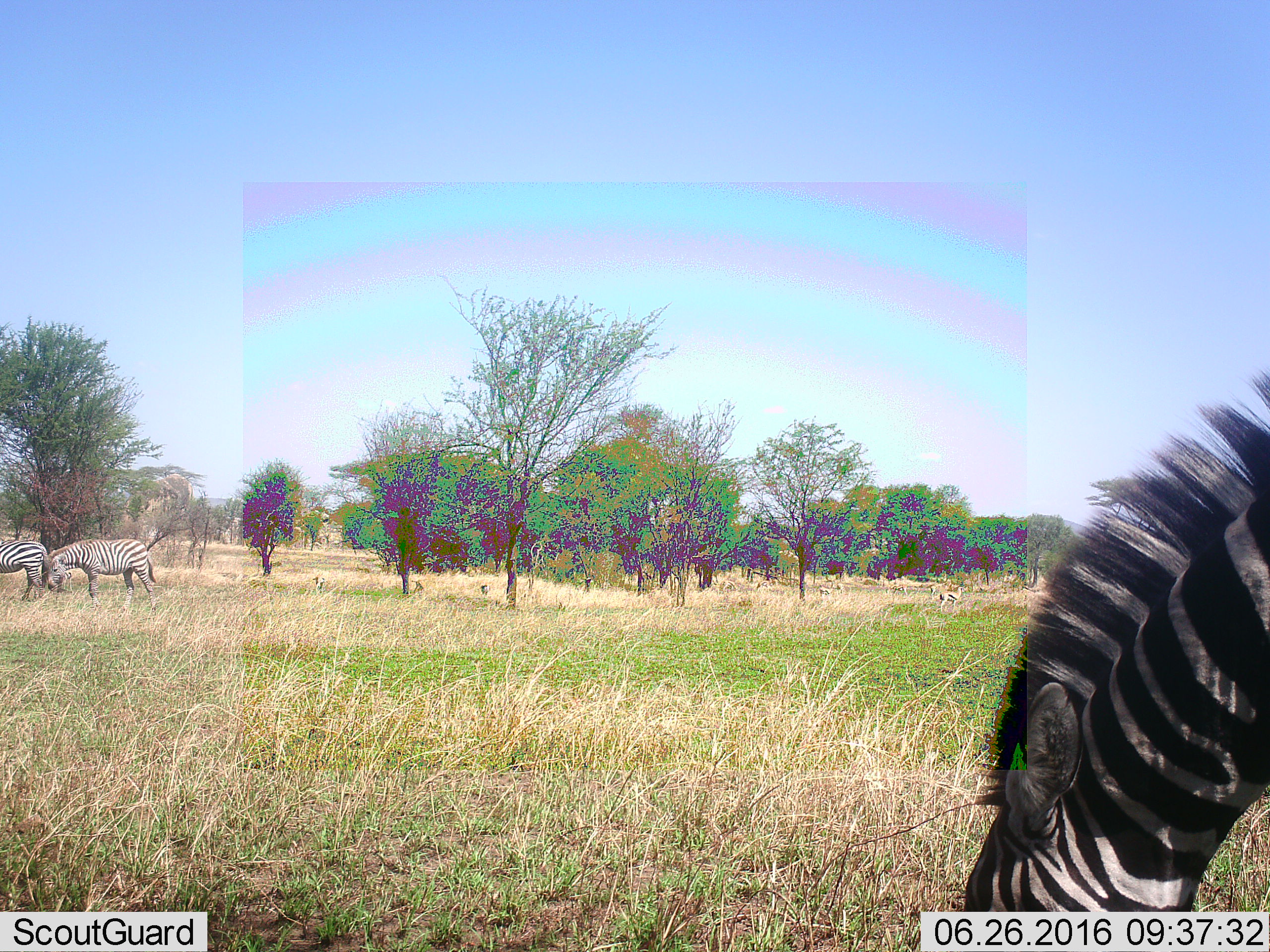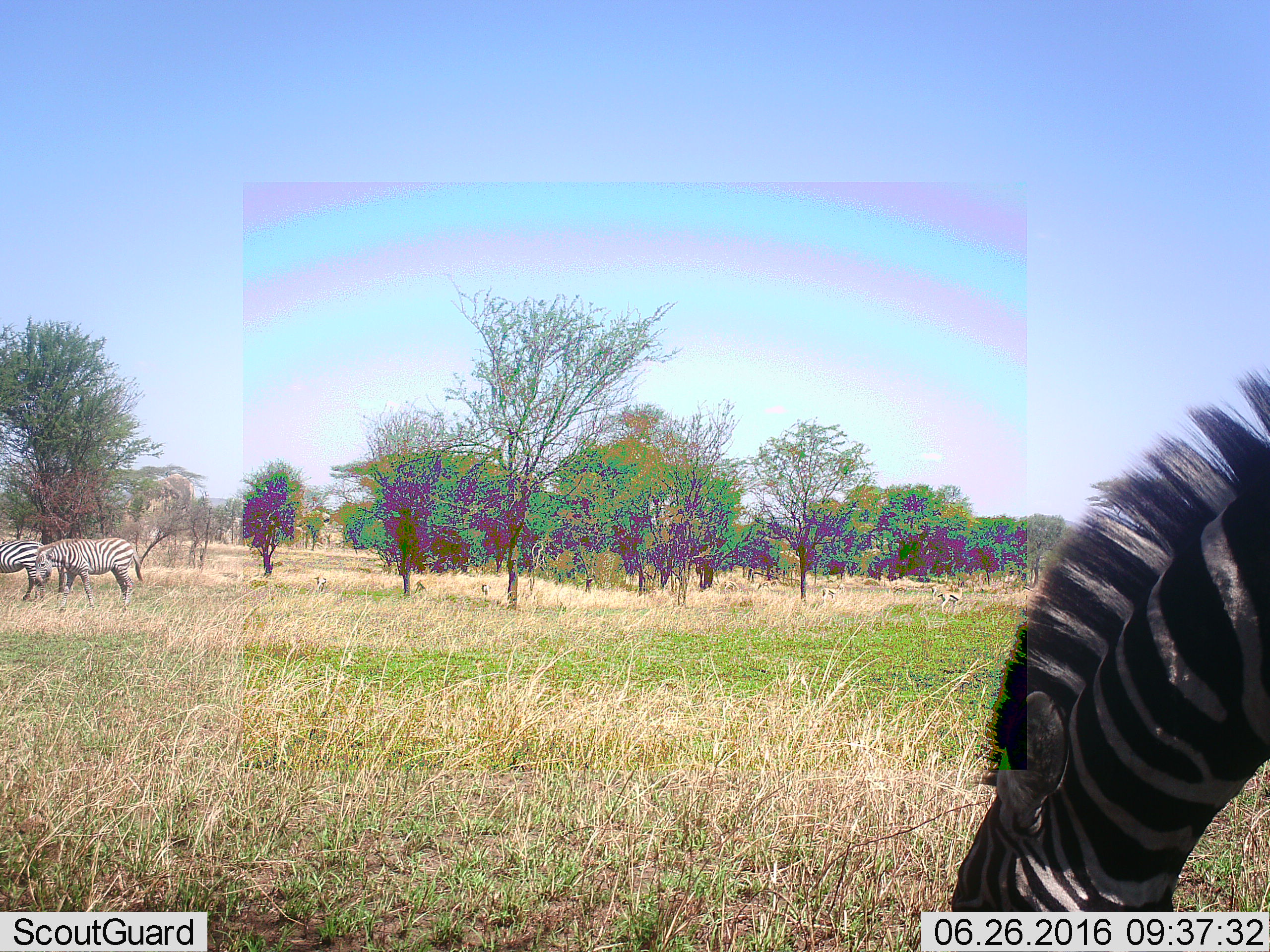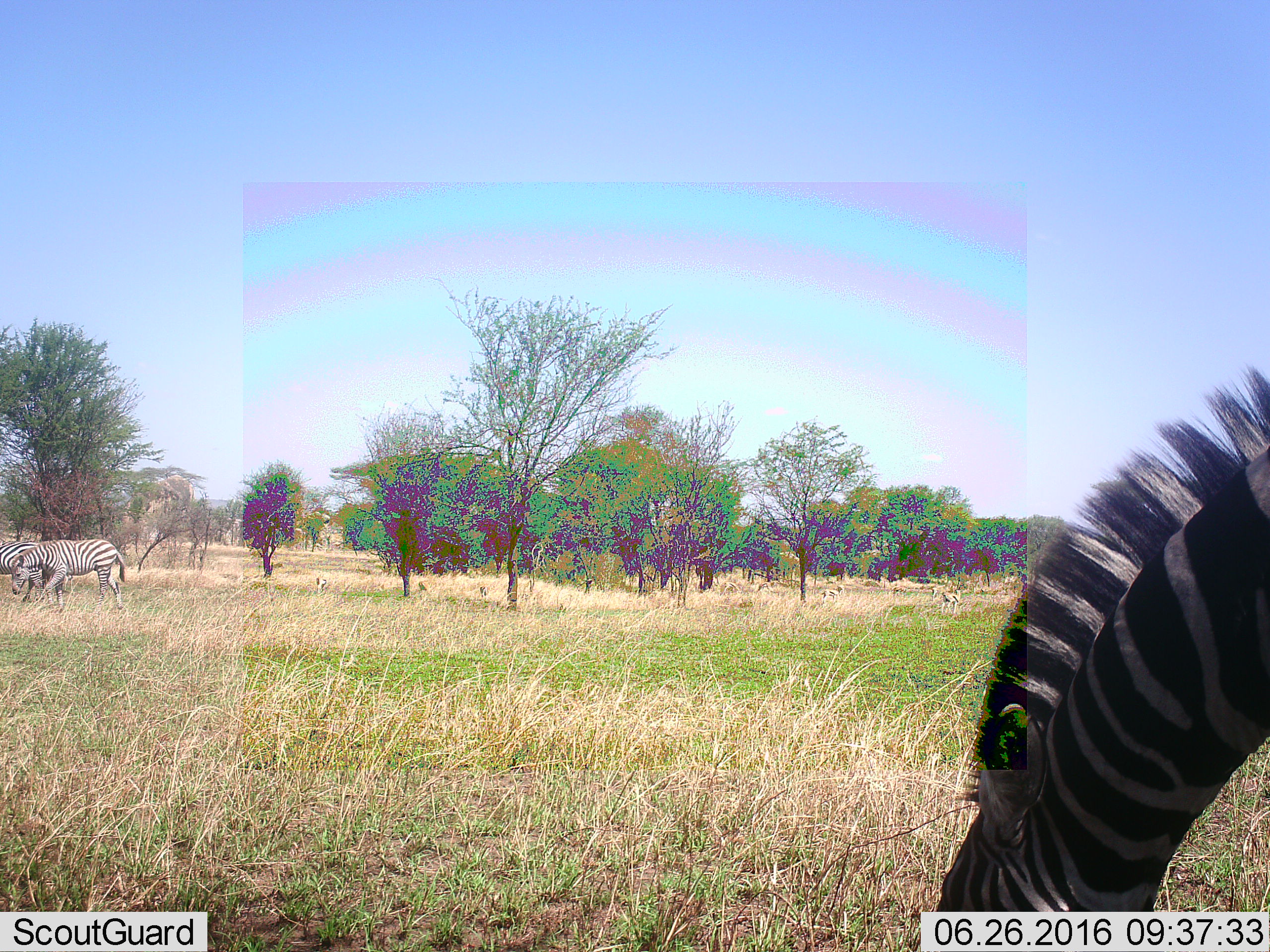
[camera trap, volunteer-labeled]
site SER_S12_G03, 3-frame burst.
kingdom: Animalia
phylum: Chordata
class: Mammalia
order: Perissodactyla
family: Equidae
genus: Equus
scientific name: Equus quagga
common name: plains zebra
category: zebraplains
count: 3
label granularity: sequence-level